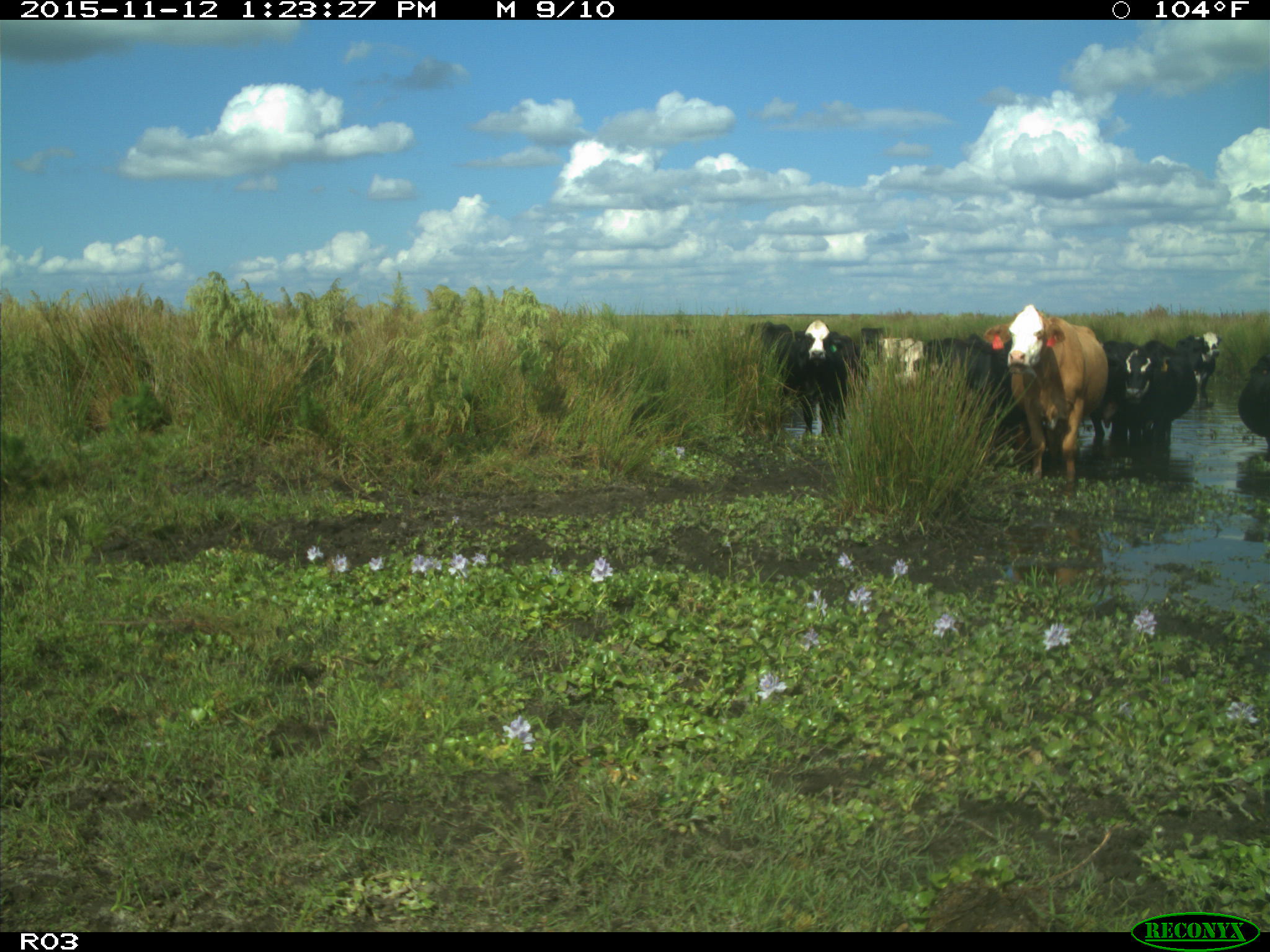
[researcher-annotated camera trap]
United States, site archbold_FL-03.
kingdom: Animalia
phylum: Chordata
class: Mammalia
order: Artiodactyla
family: Bovidae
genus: Bos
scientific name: Bos taurus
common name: domestic cow